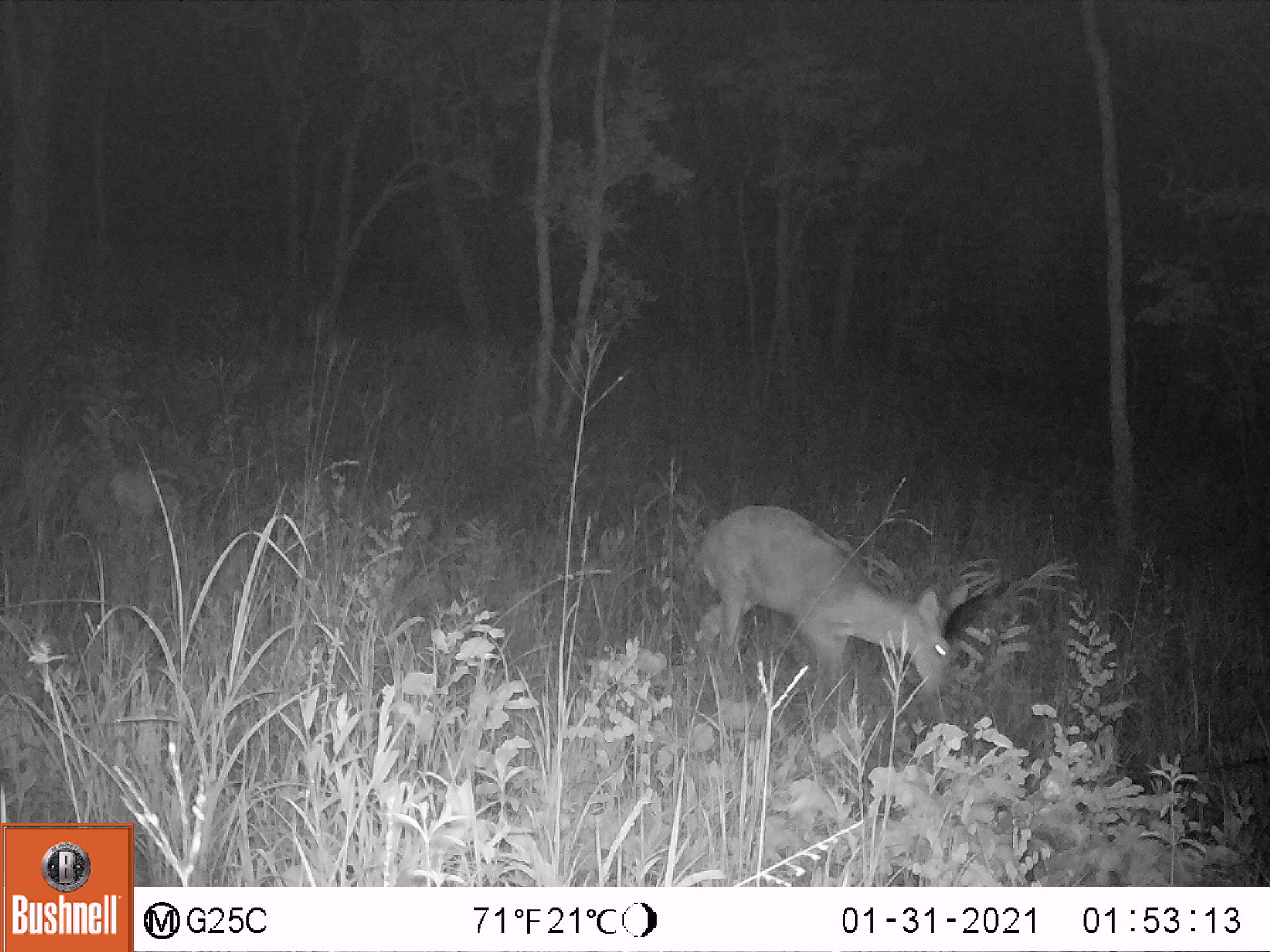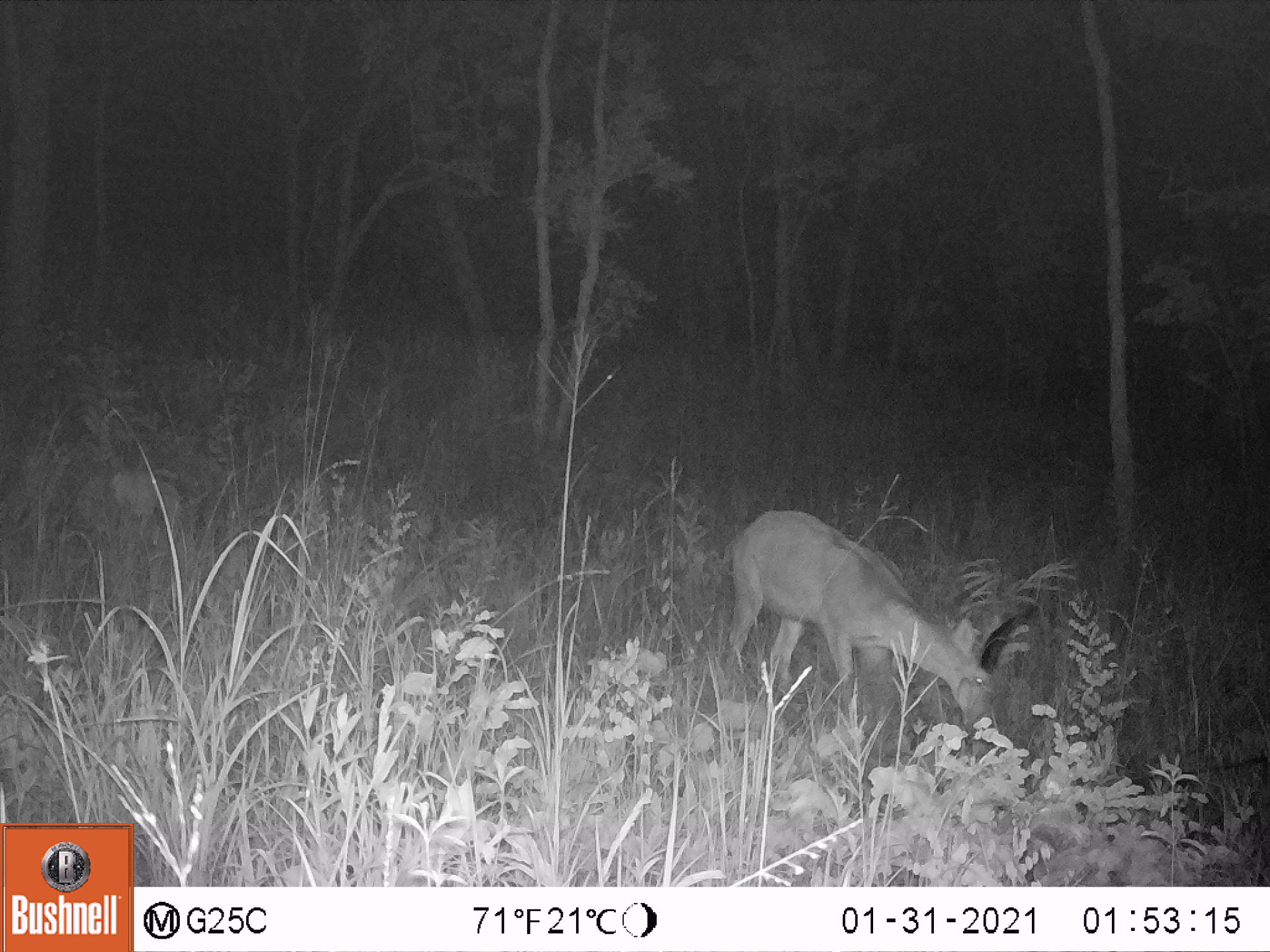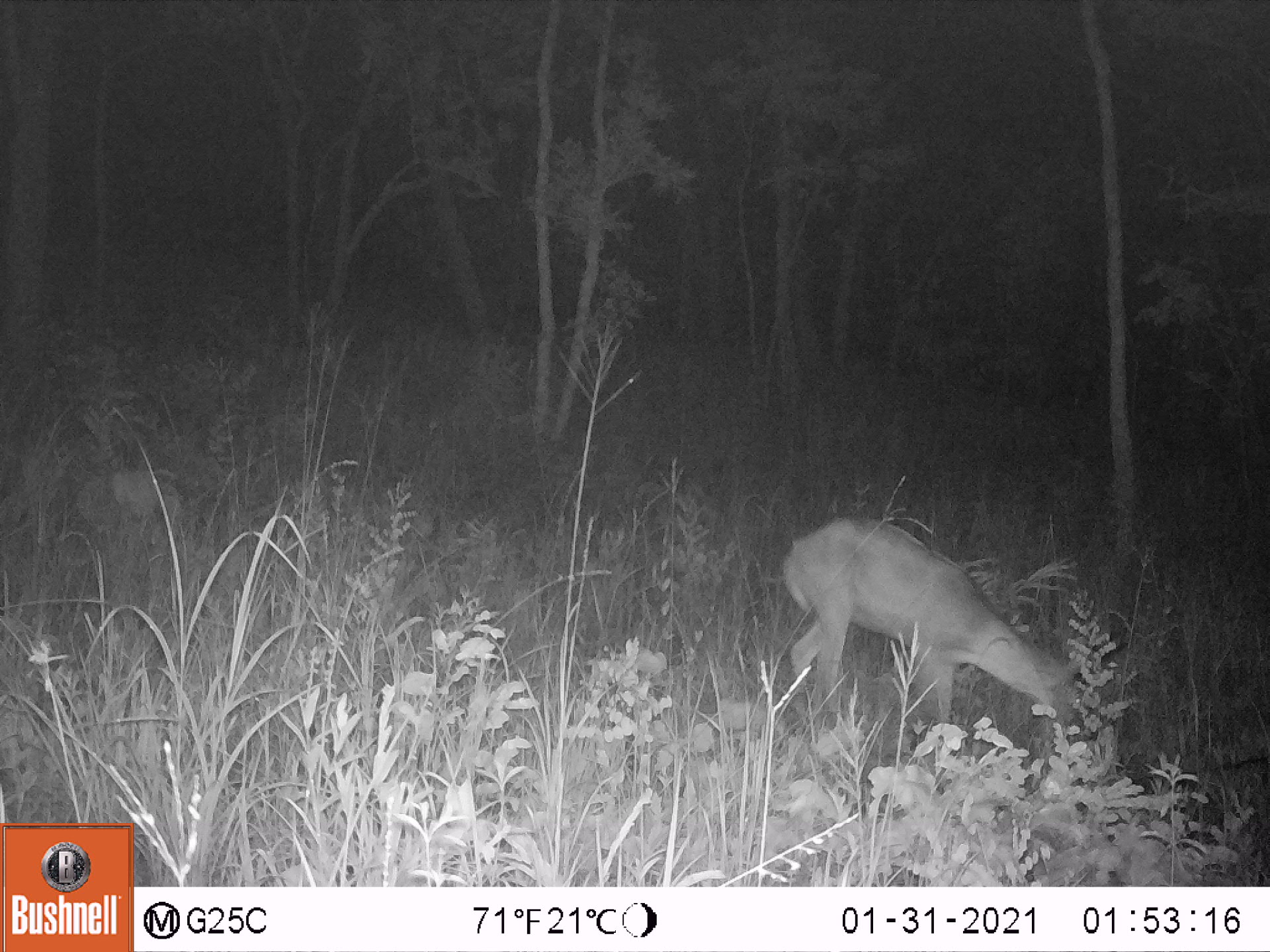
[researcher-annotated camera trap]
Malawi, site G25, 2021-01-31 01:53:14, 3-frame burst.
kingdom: Animalia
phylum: Chordata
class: Mammalia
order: Artiodactyla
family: Bovidae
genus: Redunca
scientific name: Redunca arundinum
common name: southern reedbuck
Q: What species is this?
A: Southern reedbuck (Redunca arundinum).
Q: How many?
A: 1.